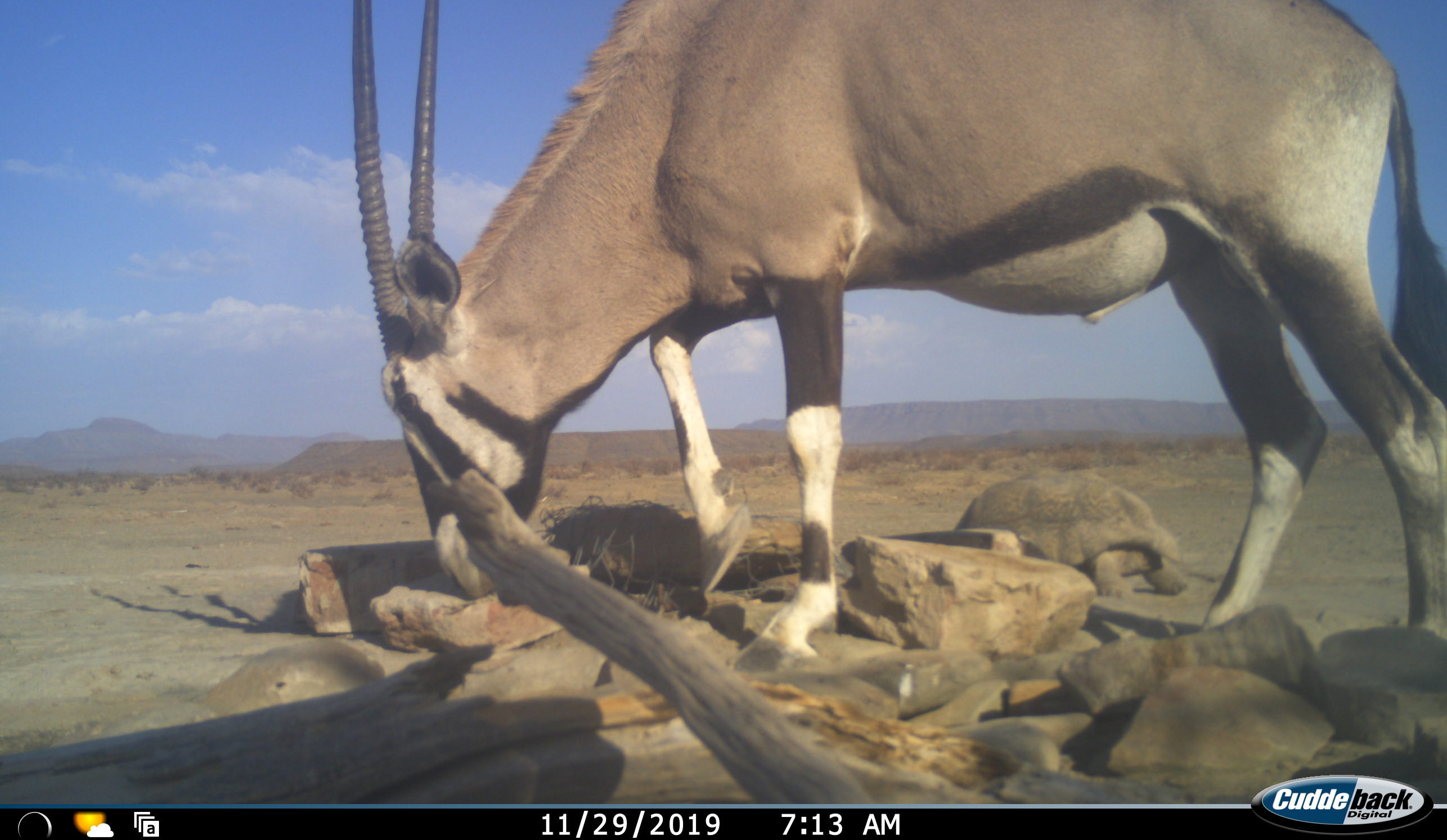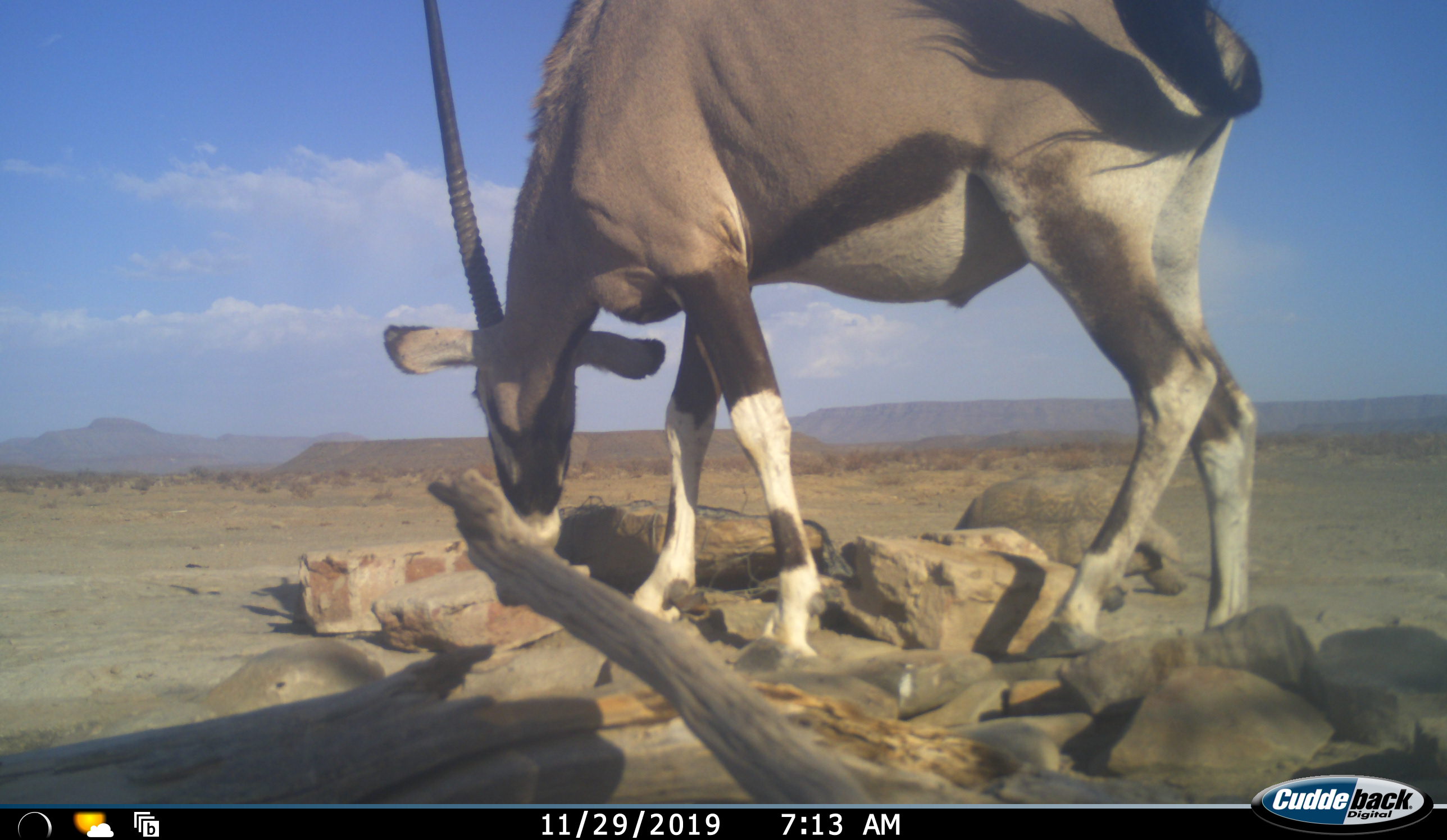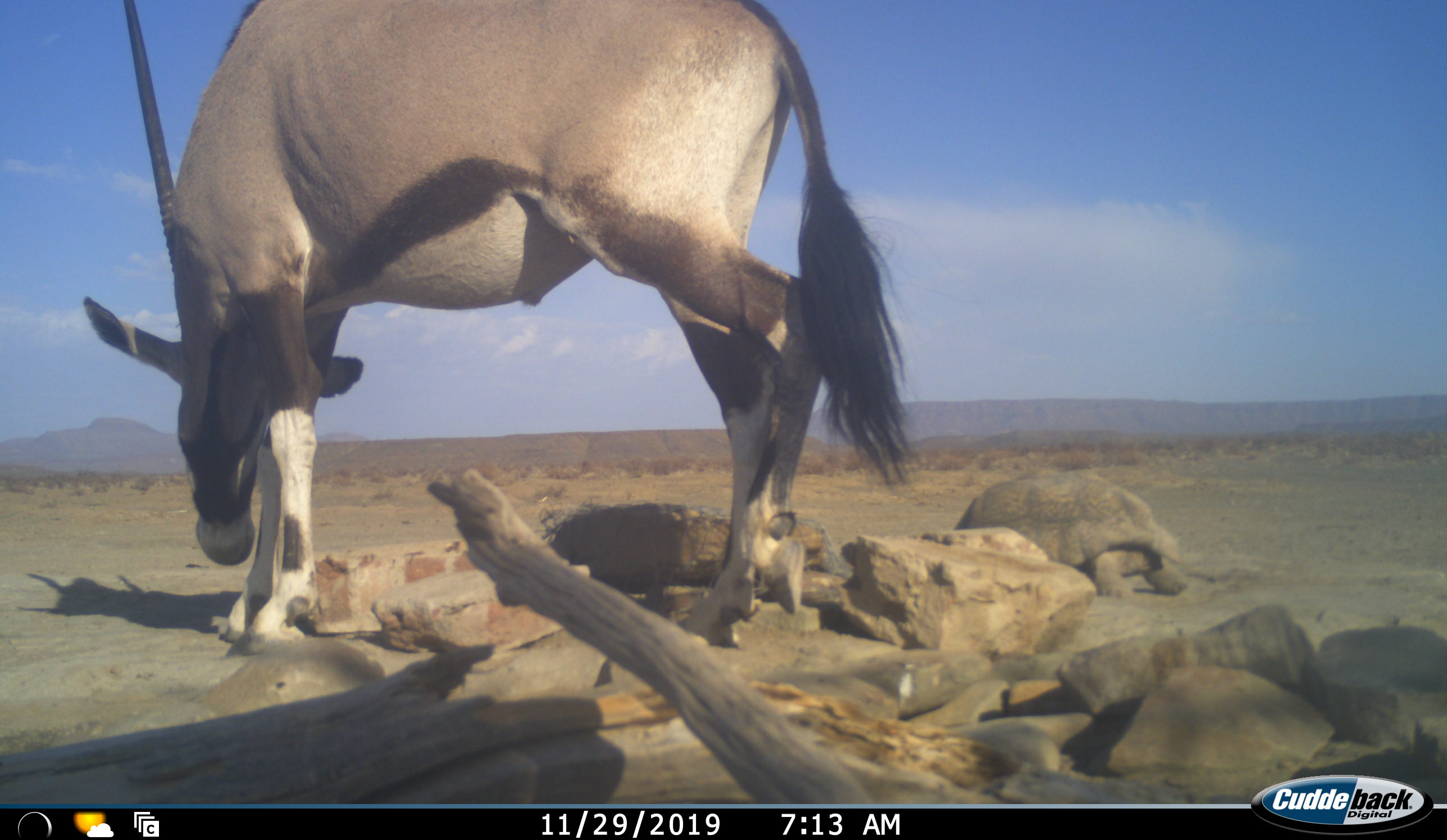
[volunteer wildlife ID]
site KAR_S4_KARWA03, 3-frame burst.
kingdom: Animalia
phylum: Chordata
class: Mammalia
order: Artiodactyla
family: Bovidae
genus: Oryx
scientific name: Oryx gazella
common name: gemsbok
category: oryx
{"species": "oryx (gemsbok) (Oryx gazella)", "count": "1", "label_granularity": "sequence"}